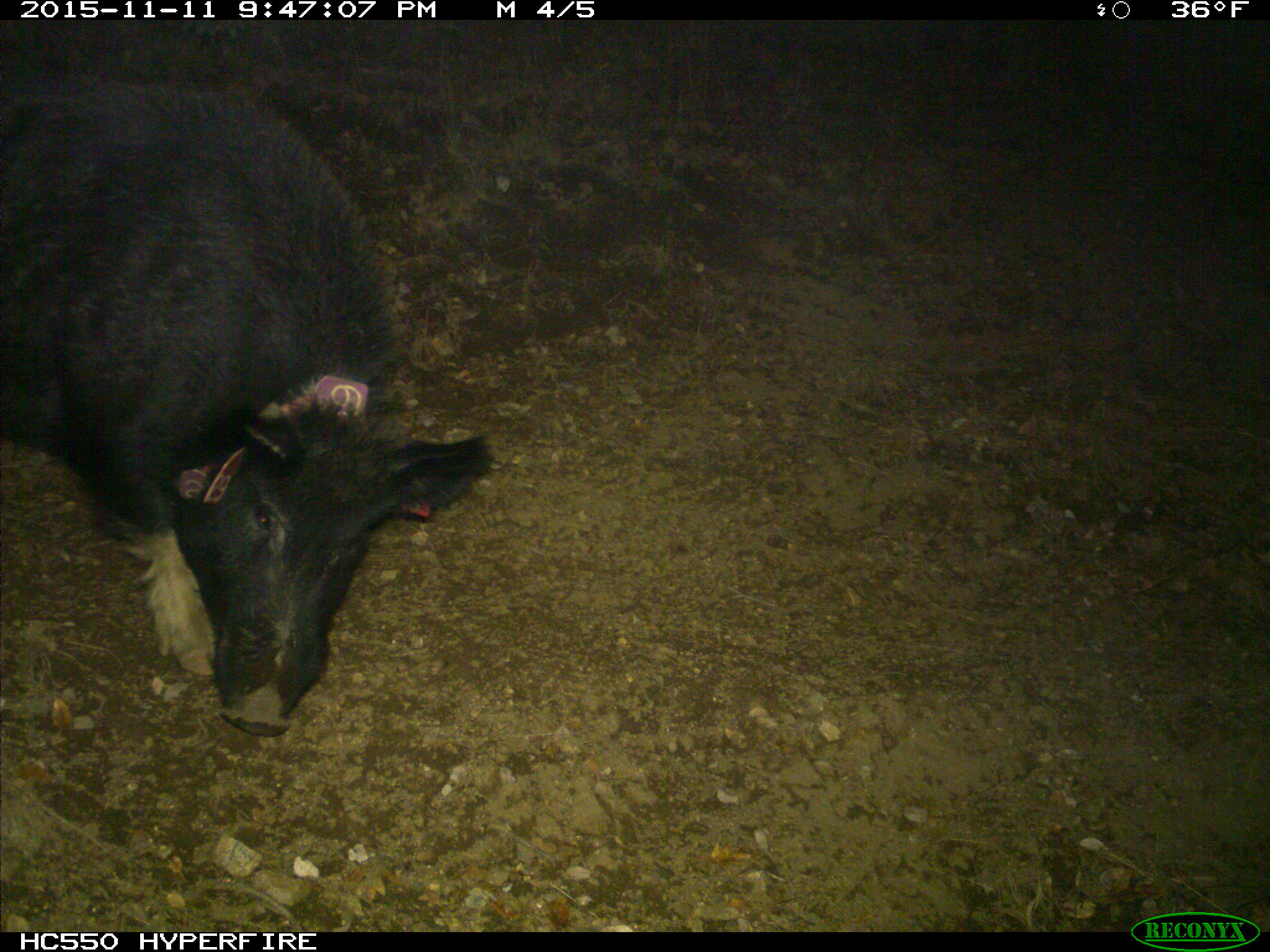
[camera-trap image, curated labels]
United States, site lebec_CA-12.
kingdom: Animalia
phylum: Chordata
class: Mammalia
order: Artiodactyla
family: Suidae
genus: Sus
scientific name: Sus scrofa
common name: wild boar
Sus scrofa (wild boar).